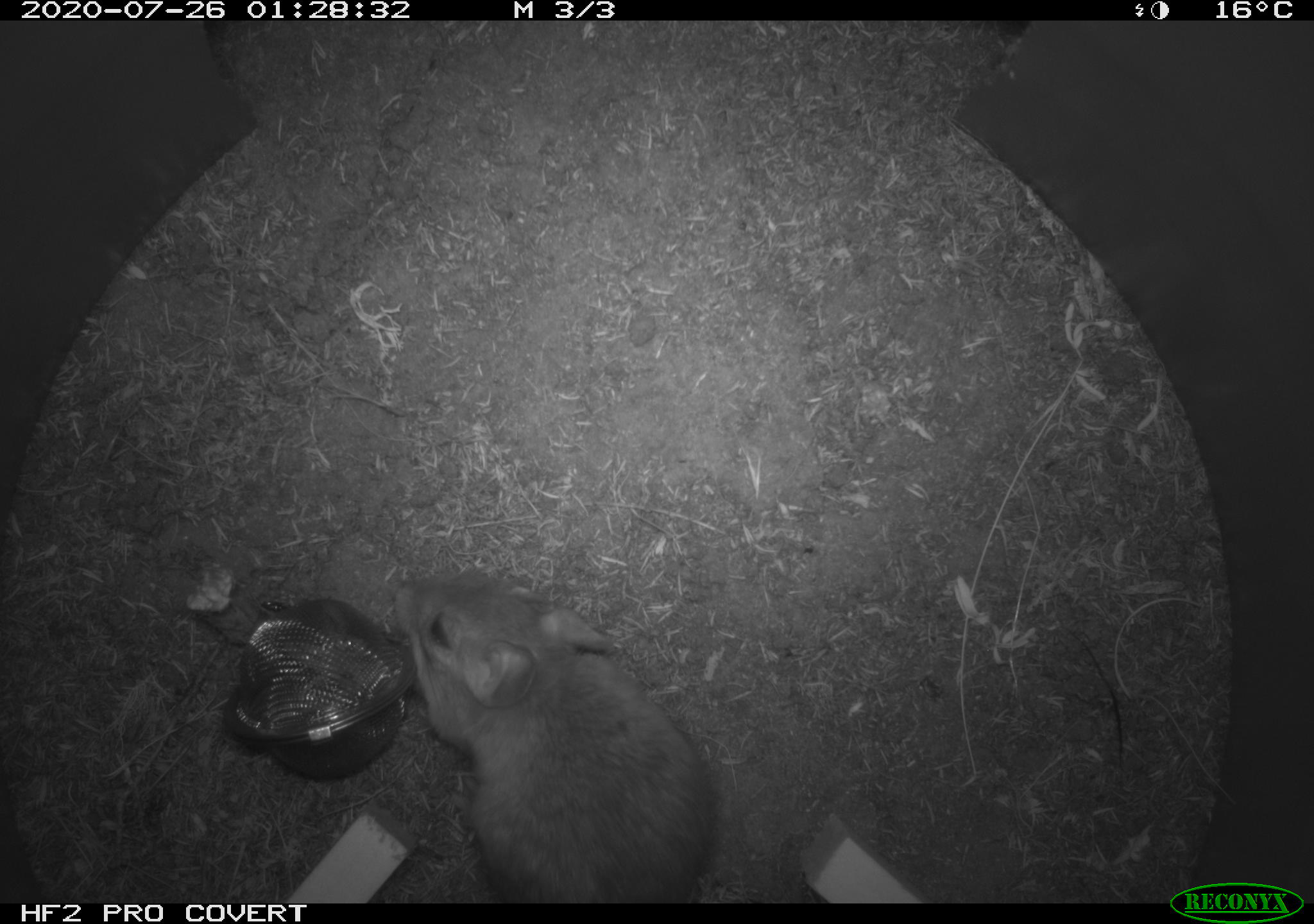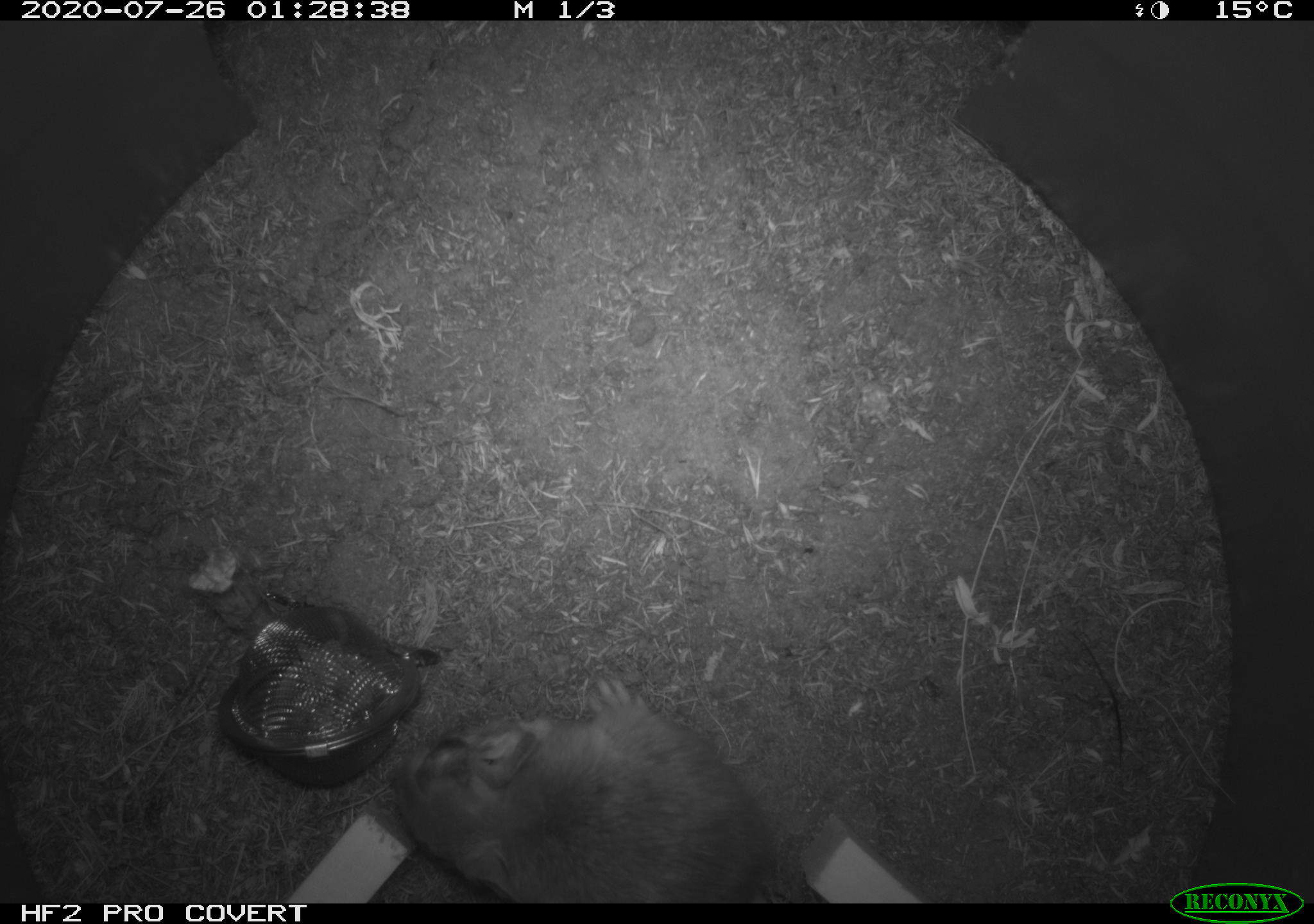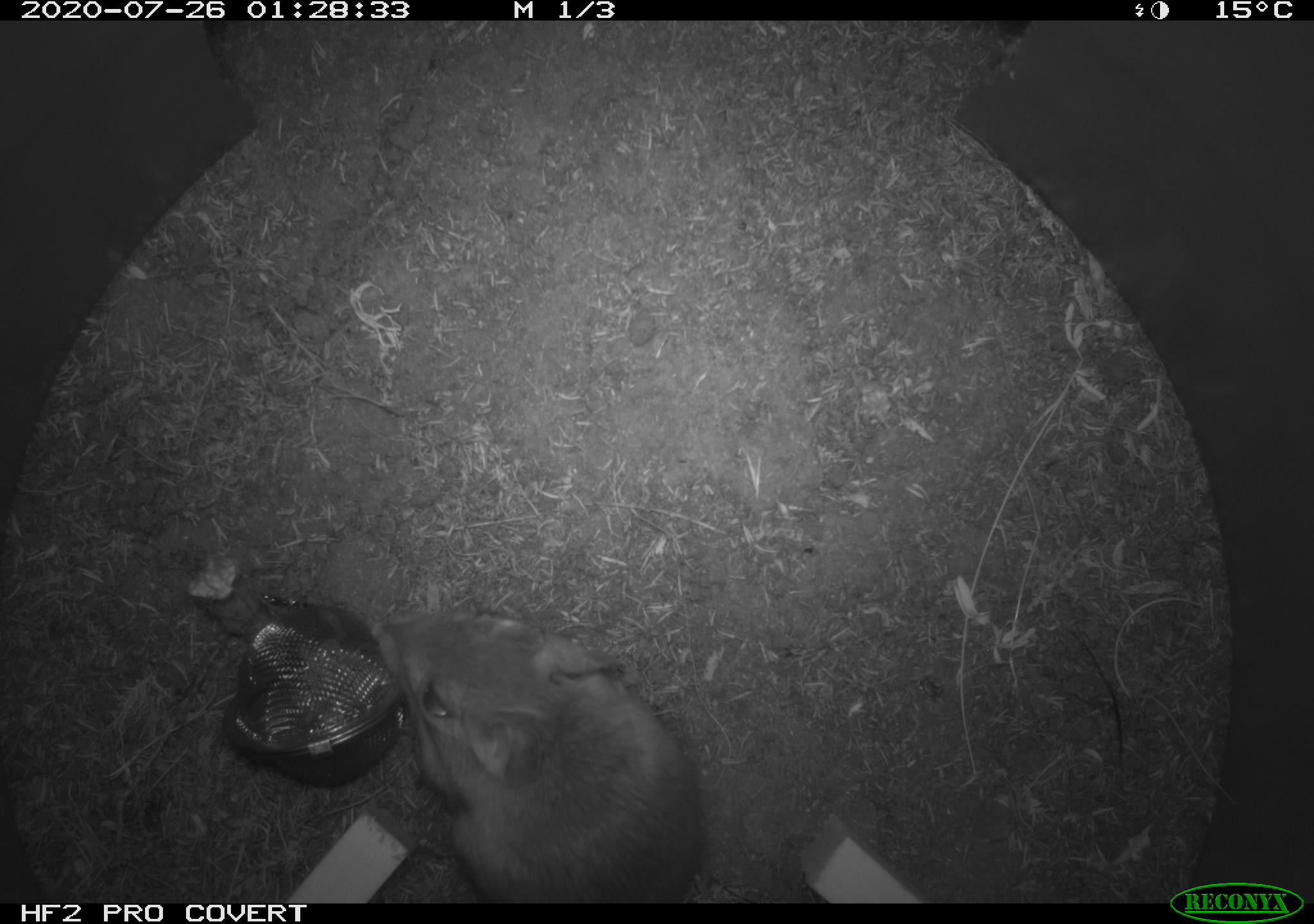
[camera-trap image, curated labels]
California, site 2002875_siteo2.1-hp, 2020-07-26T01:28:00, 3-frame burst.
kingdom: Animalia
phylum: Chordata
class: Mammalia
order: Rodentia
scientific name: Rodentia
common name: rodent